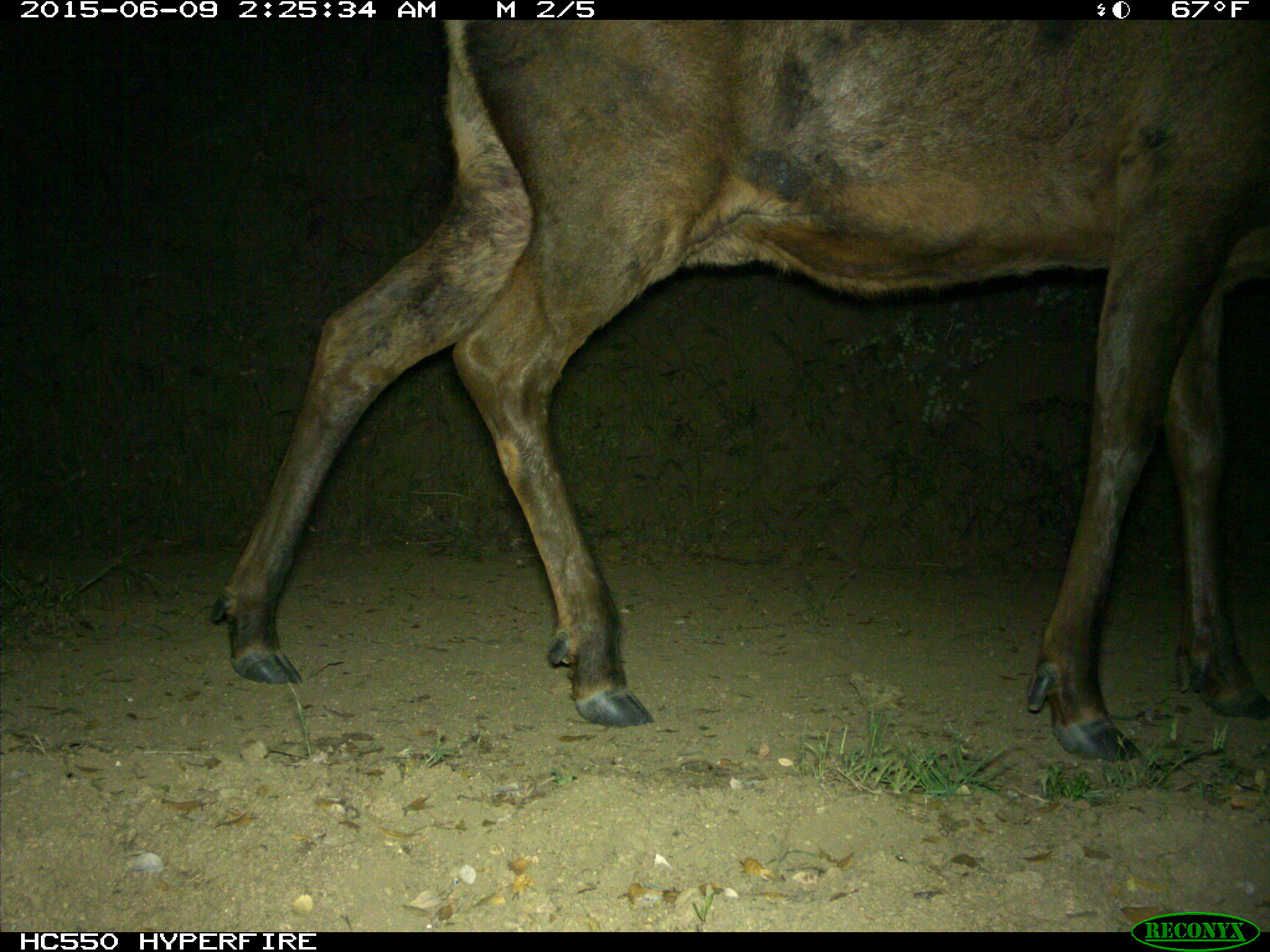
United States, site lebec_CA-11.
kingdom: Animalia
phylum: Chordata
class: Mammalia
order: Artiodactyla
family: Cervidae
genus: Cervus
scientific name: Cervus canadensis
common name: elk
Cervus canadensis (elk).